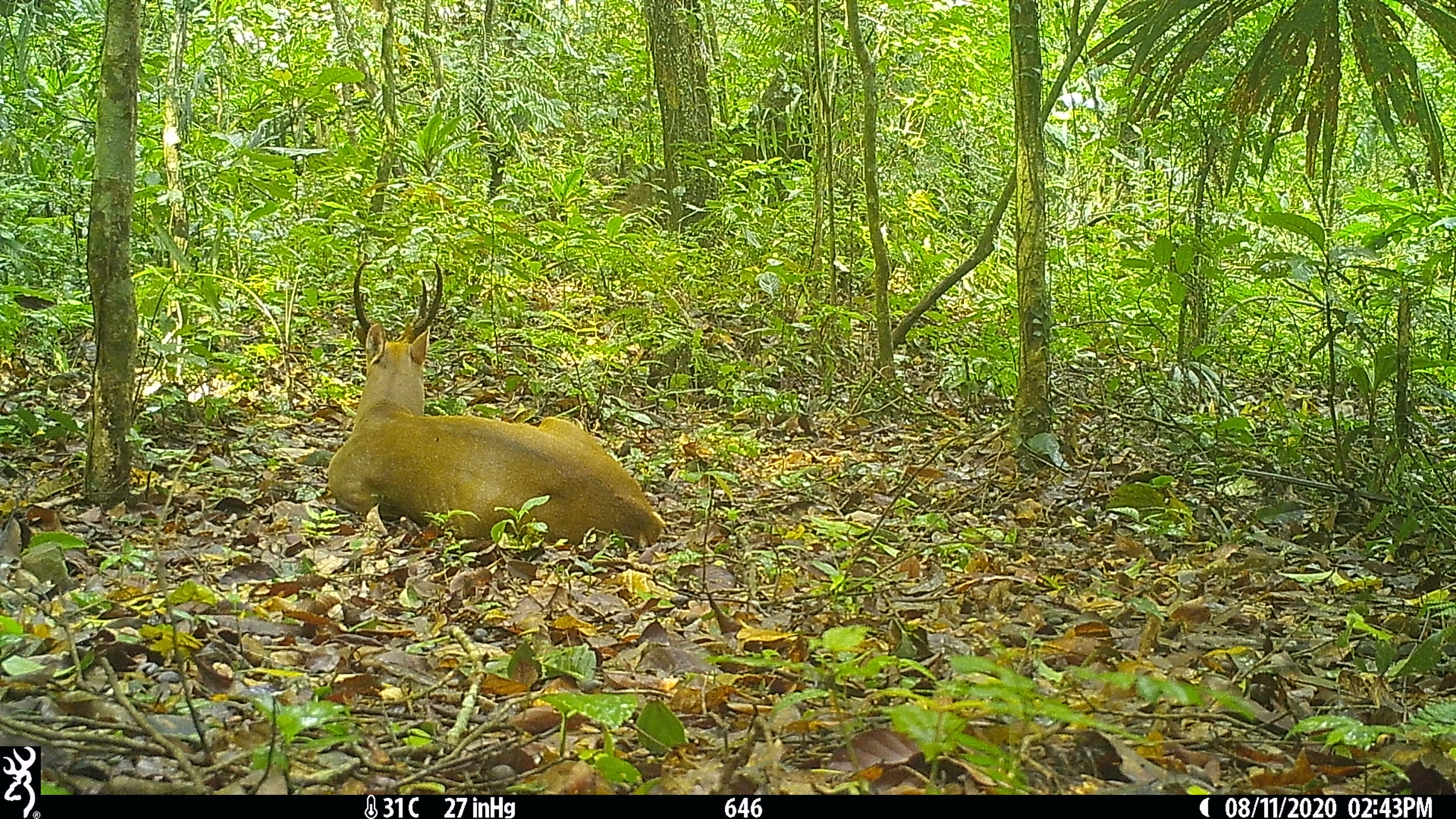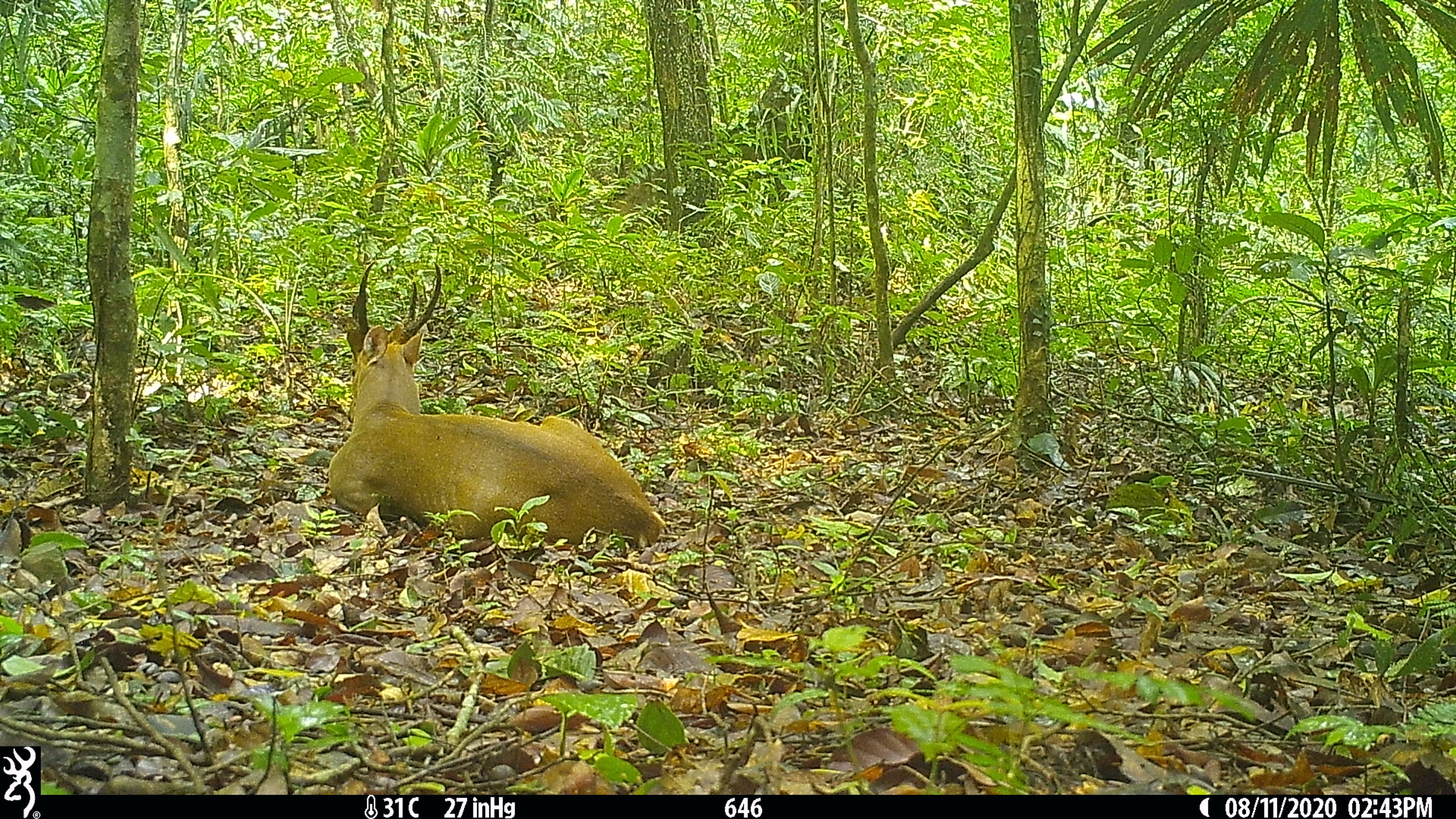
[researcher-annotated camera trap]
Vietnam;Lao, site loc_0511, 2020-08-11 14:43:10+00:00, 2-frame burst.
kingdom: Animalia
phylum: Chordata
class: Mammalia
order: Artiodactyla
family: Cervidae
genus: Muntiacus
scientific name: Muntiacus vuquangensis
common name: large-antlered muntjac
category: large antlered muntjac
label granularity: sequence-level